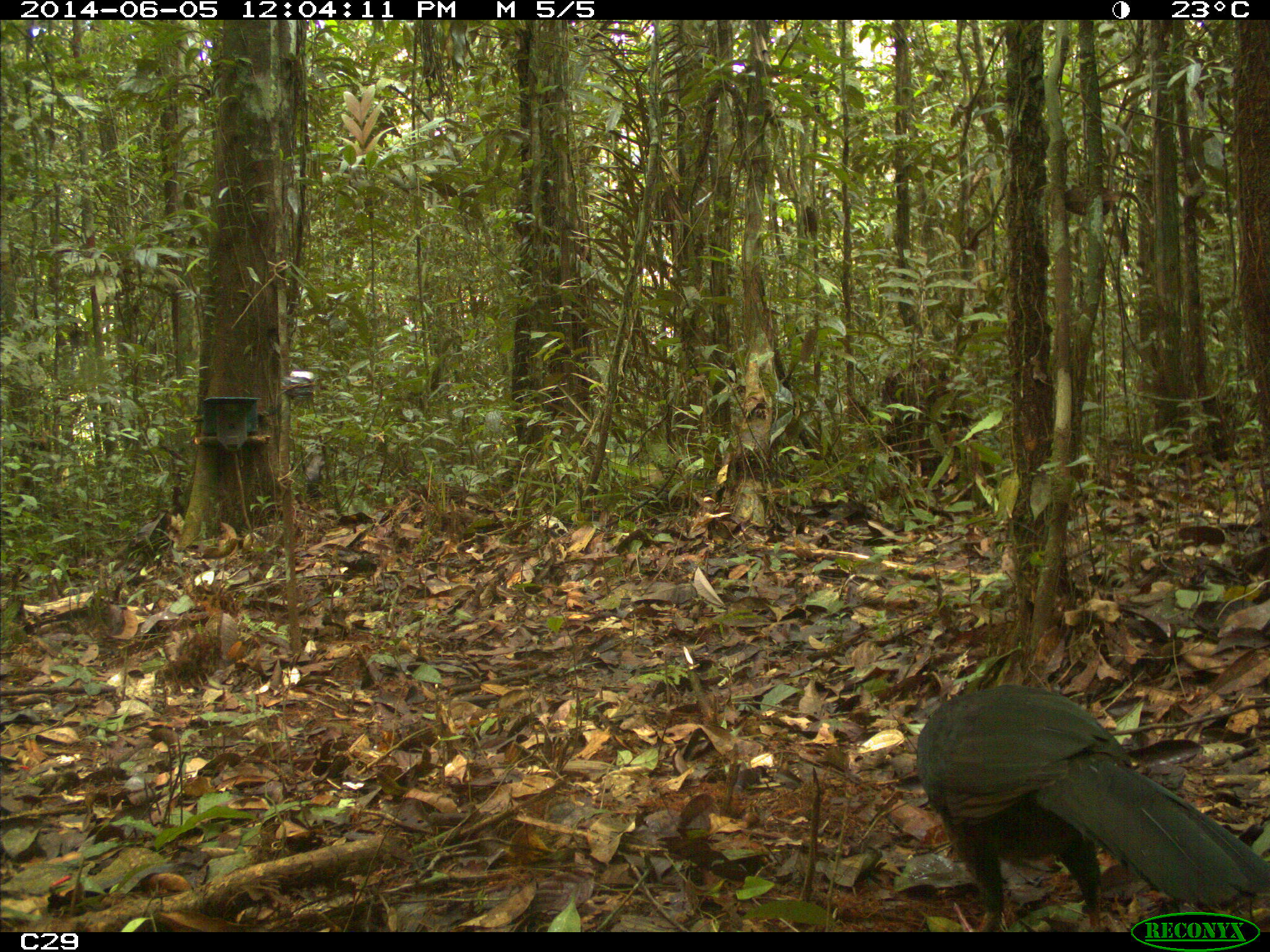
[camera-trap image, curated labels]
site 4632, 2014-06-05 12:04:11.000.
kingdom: Animalia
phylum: Chordata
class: Aves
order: Galliformes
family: Cracidae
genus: Penelope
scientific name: Penelope jacquacu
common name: spix's guan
Penelope jacquacu (spix's guan), count 1, age adult.